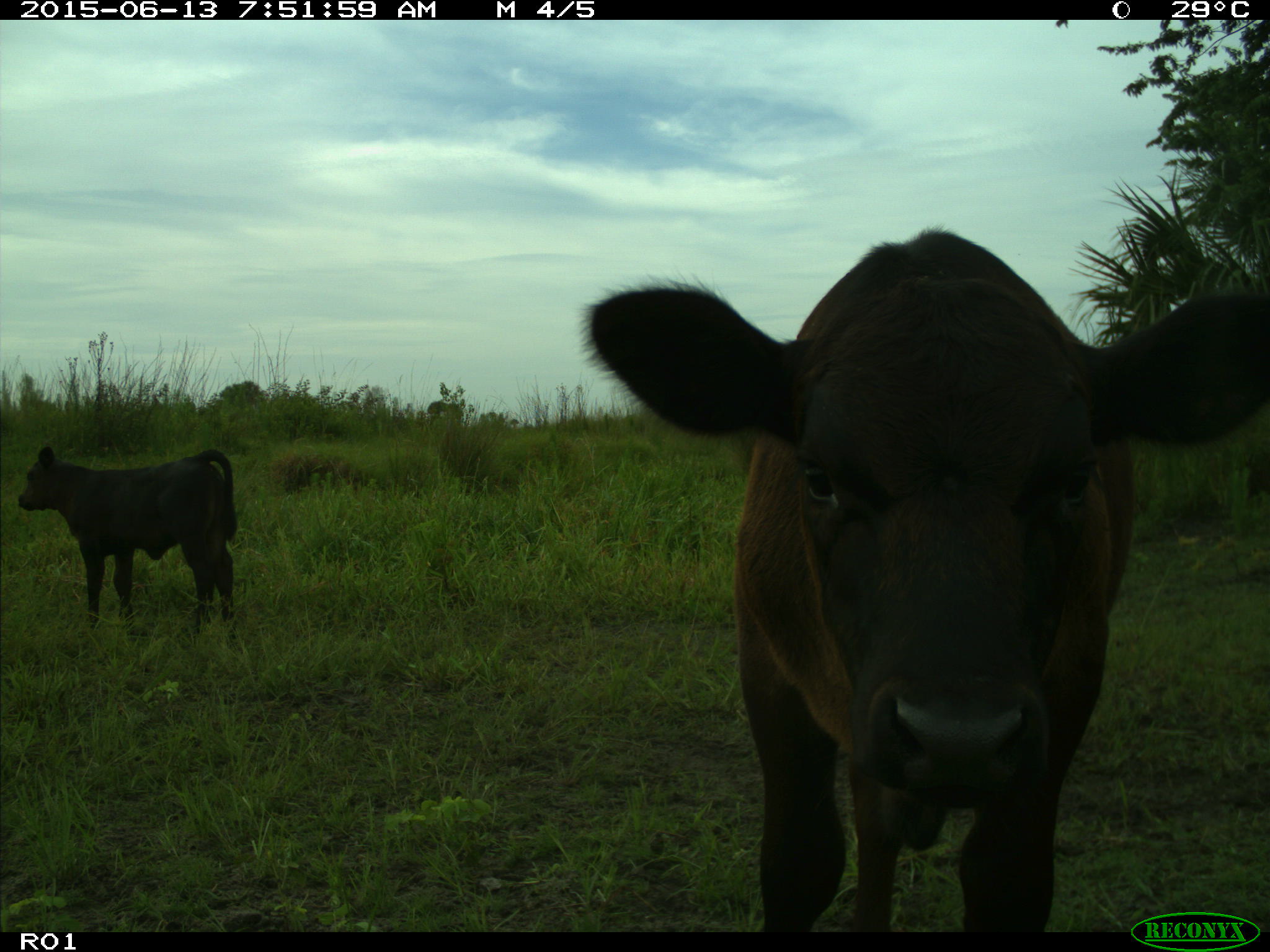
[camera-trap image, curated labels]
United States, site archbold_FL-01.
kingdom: Animalia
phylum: Chordata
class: Mammalia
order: Artiodactyla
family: Bovidae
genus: Bos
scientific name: Bos taurus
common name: domestic cow